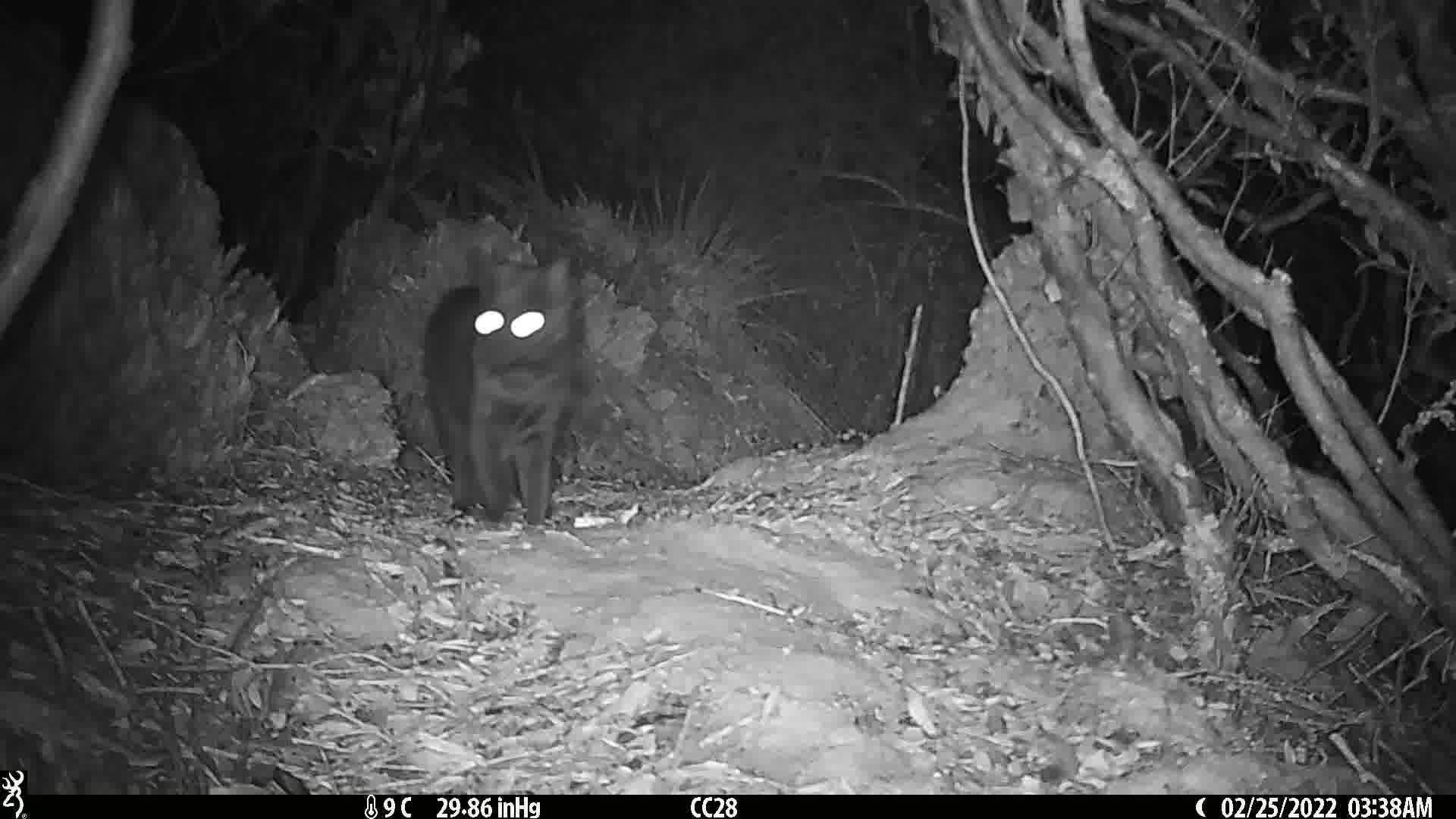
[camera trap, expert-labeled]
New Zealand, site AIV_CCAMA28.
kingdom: Animalia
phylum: Chordata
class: Mammalia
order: Carnivora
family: Felidae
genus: Felis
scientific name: Felis catus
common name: domestic cat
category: cat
Cat (domestic cat) (Felis catus).